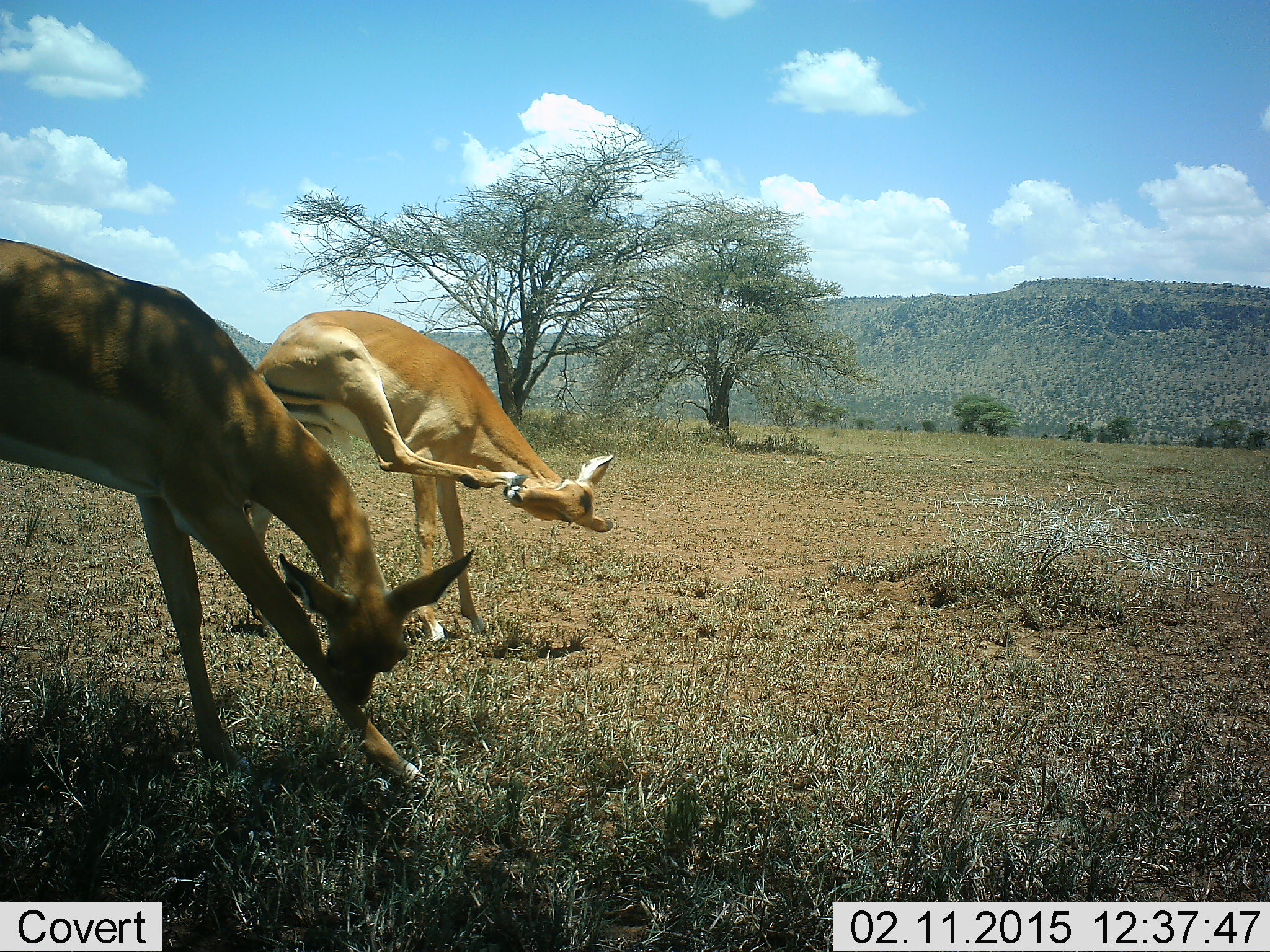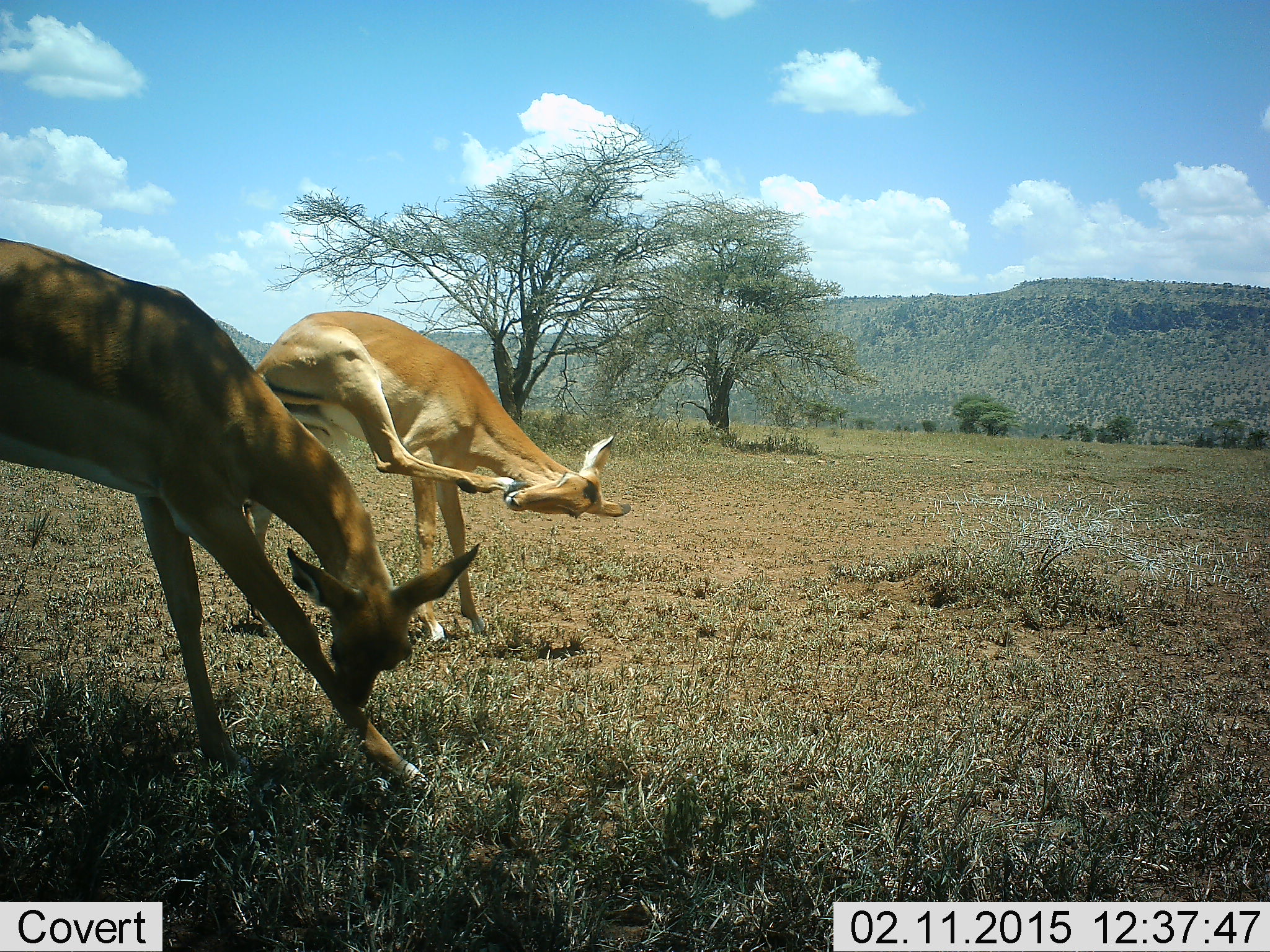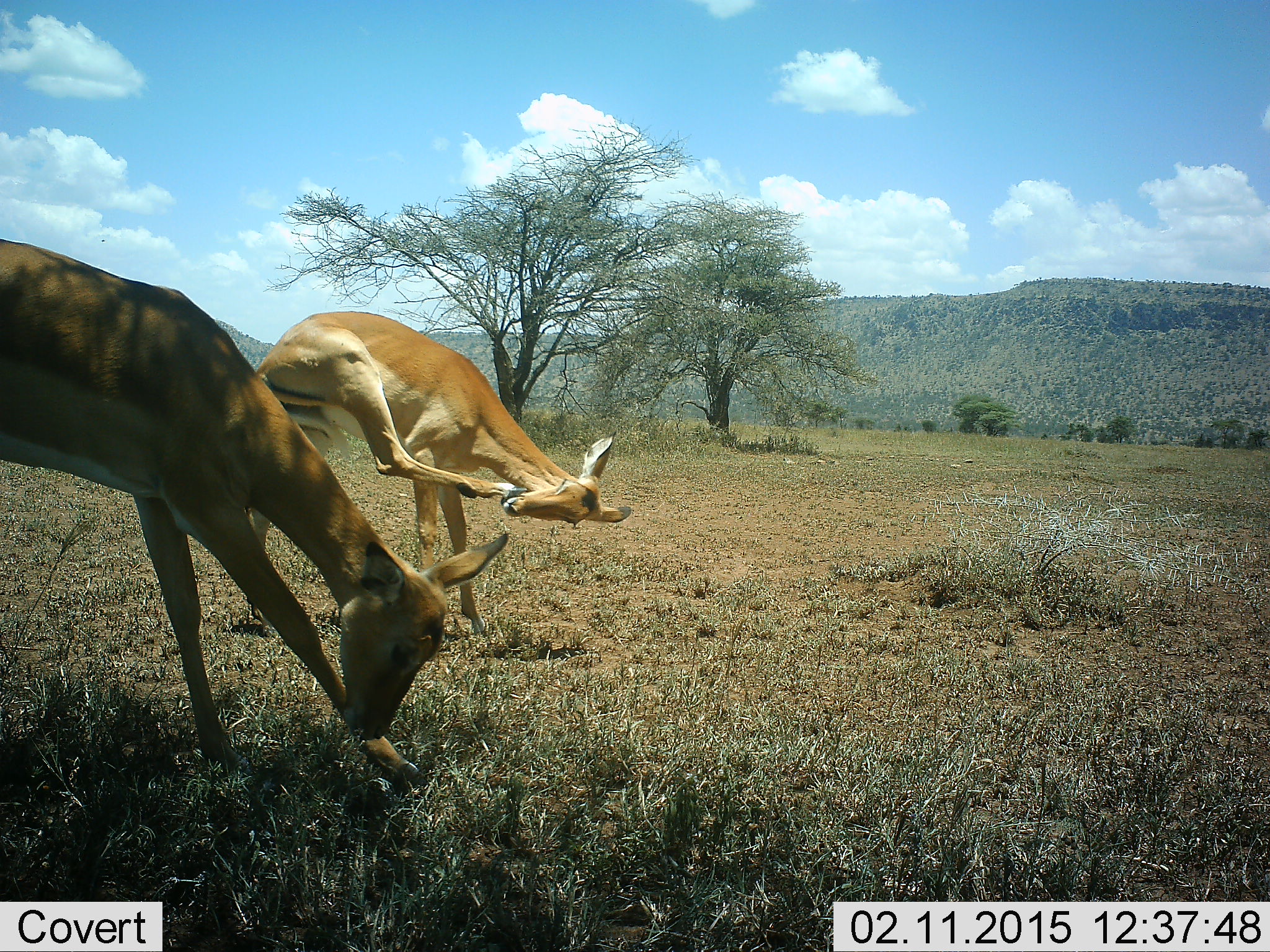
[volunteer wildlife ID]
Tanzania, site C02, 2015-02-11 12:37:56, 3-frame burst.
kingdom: Animalia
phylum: Chordata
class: Mammalia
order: Artiodactyla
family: Bovidae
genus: Aepyceros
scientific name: Aepyceros melampus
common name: impala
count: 2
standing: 90%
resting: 10%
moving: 0%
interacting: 10%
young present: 0%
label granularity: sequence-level